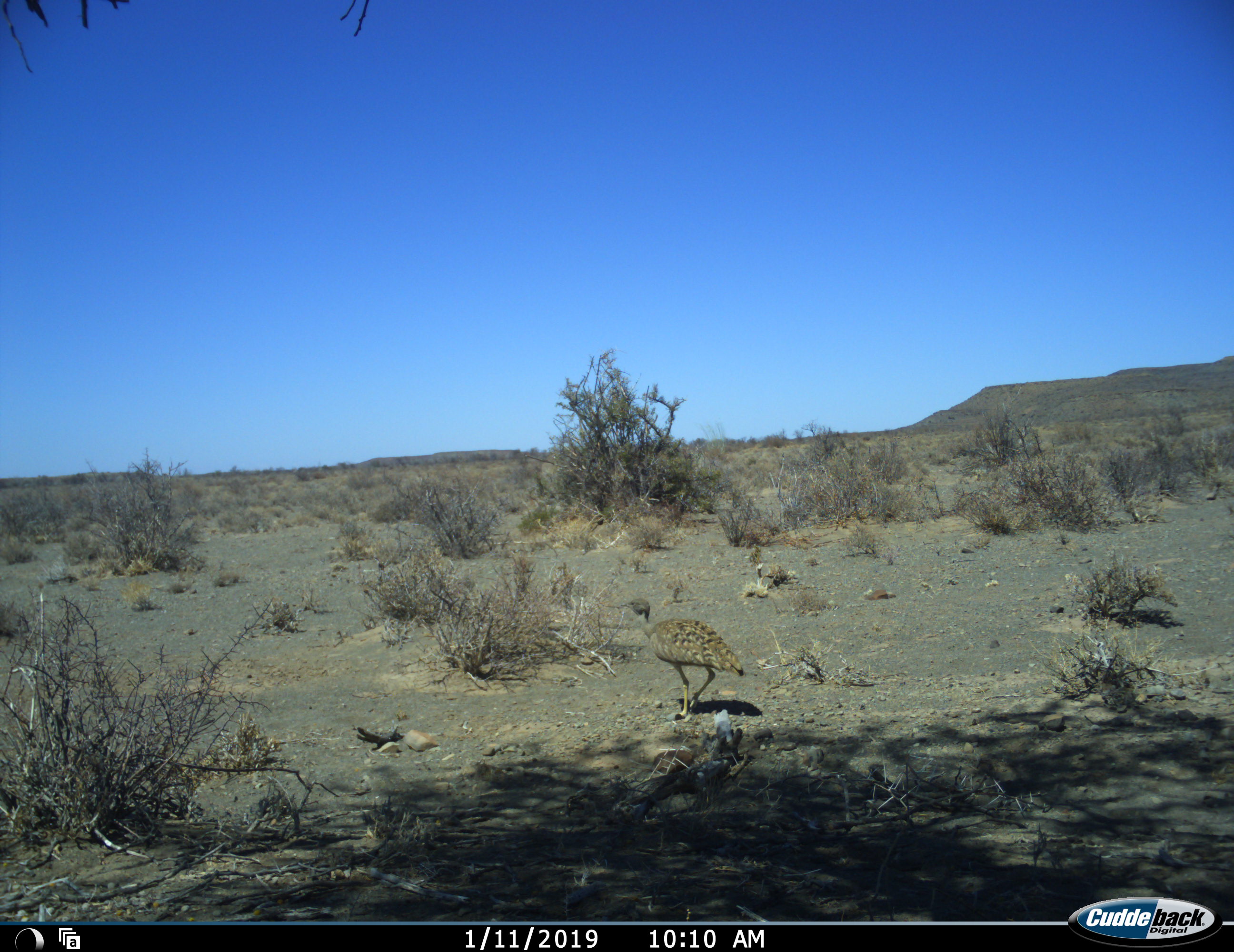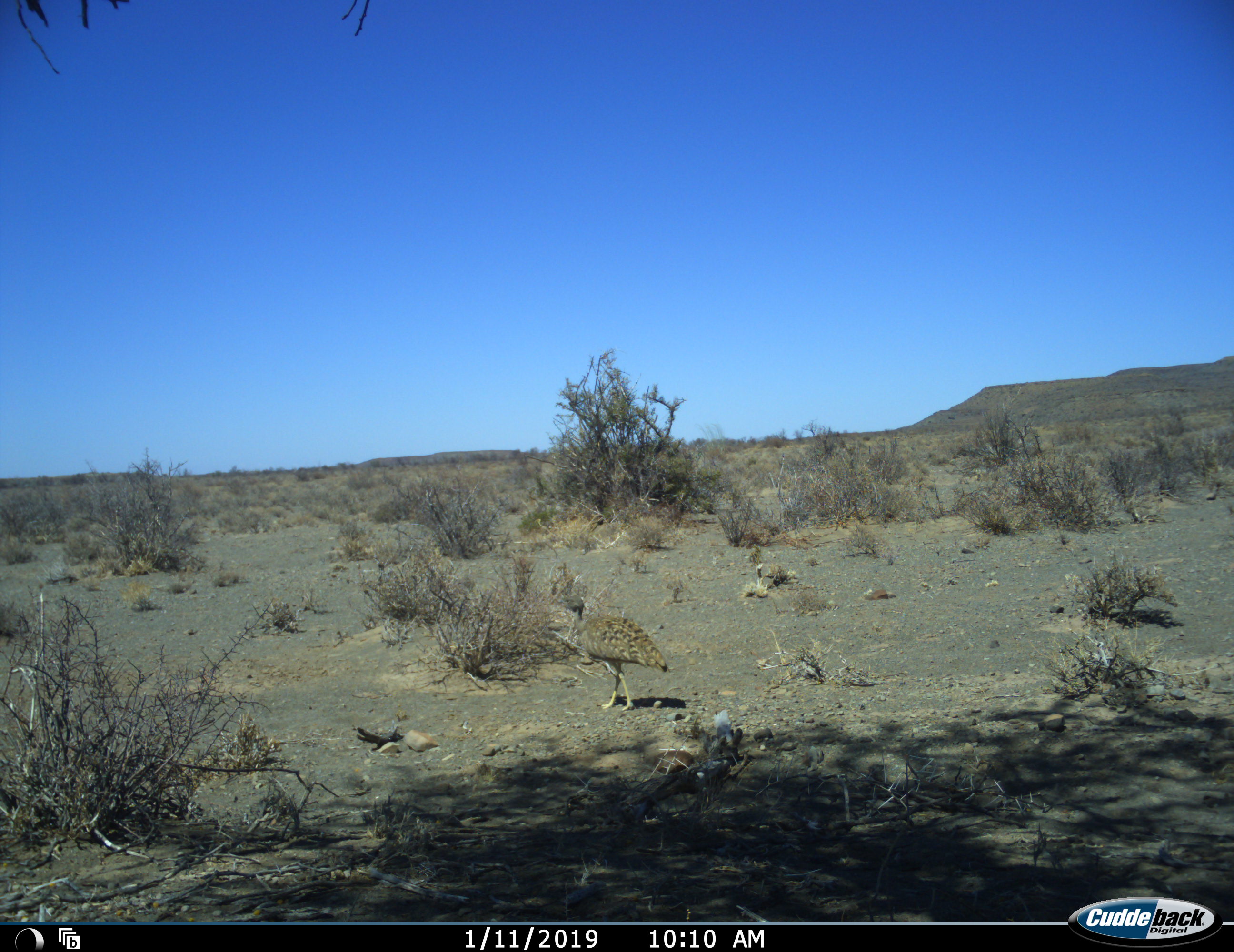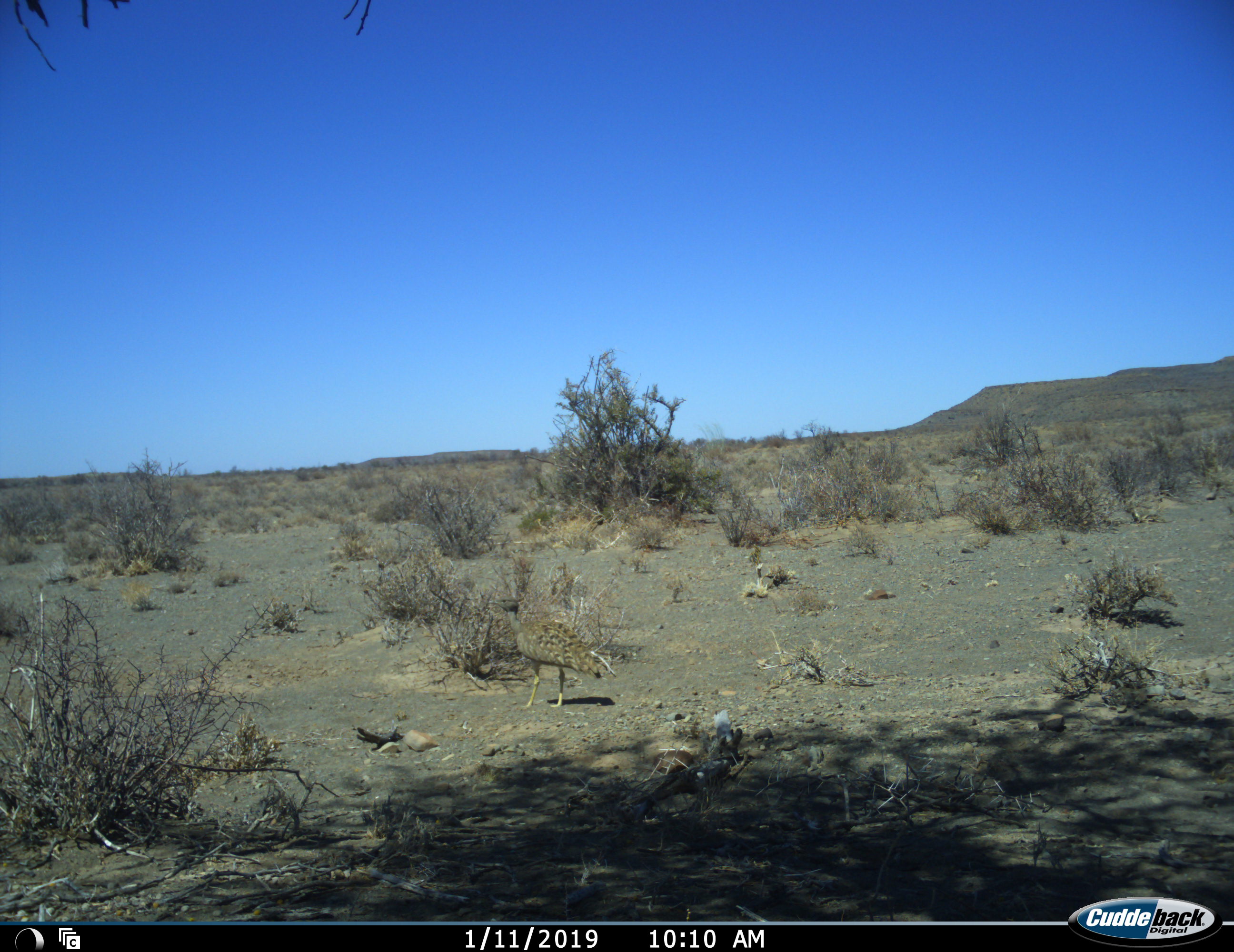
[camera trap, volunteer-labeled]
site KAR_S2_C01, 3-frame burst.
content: unidentified animal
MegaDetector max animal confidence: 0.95